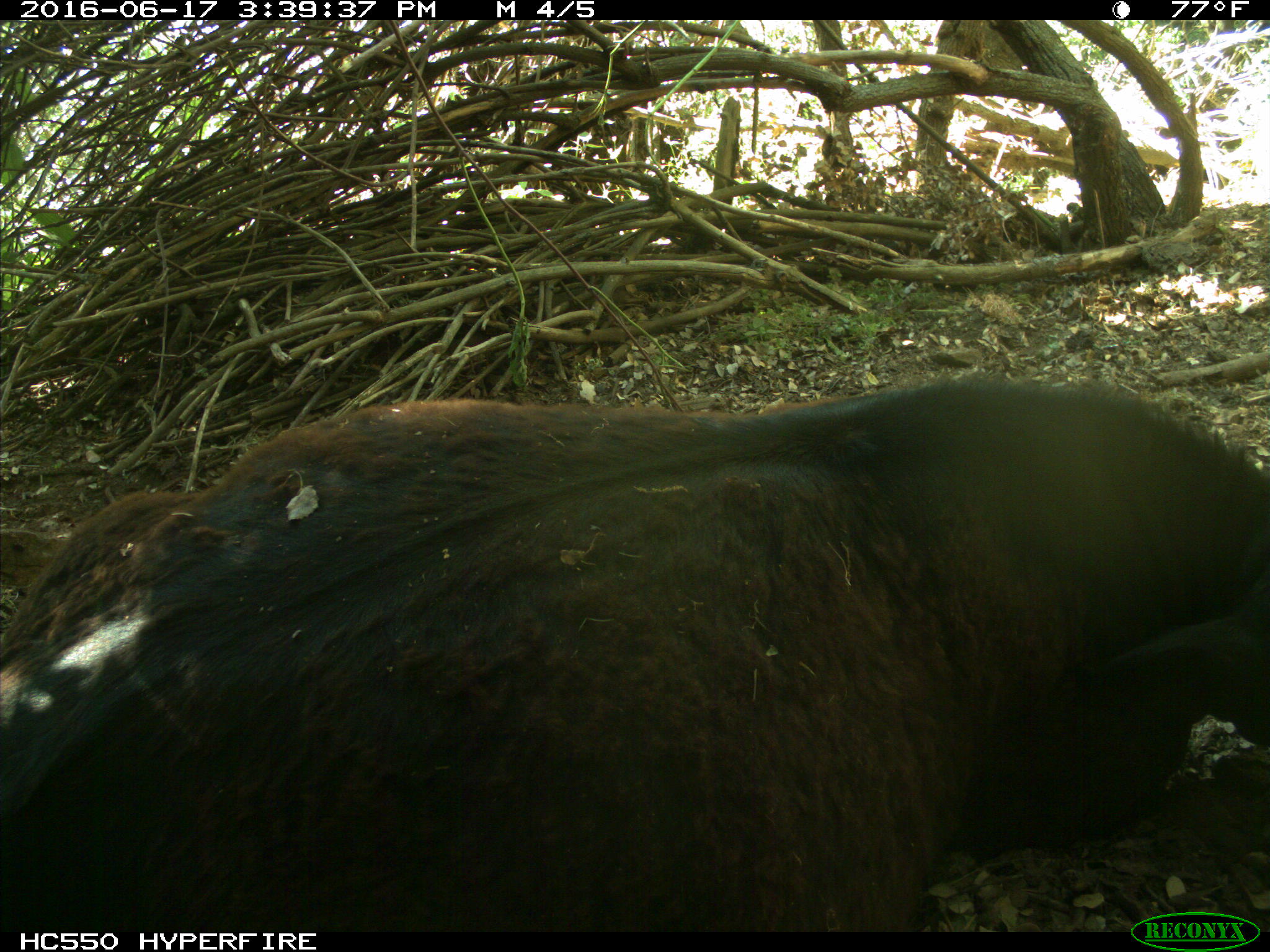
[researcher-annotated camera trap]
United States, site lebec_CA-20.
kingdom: Animalia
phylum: Chordata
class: Mammalia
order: Artiodactyla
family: Bovidae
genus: Bos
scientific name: Bos taurus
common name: domestic cow